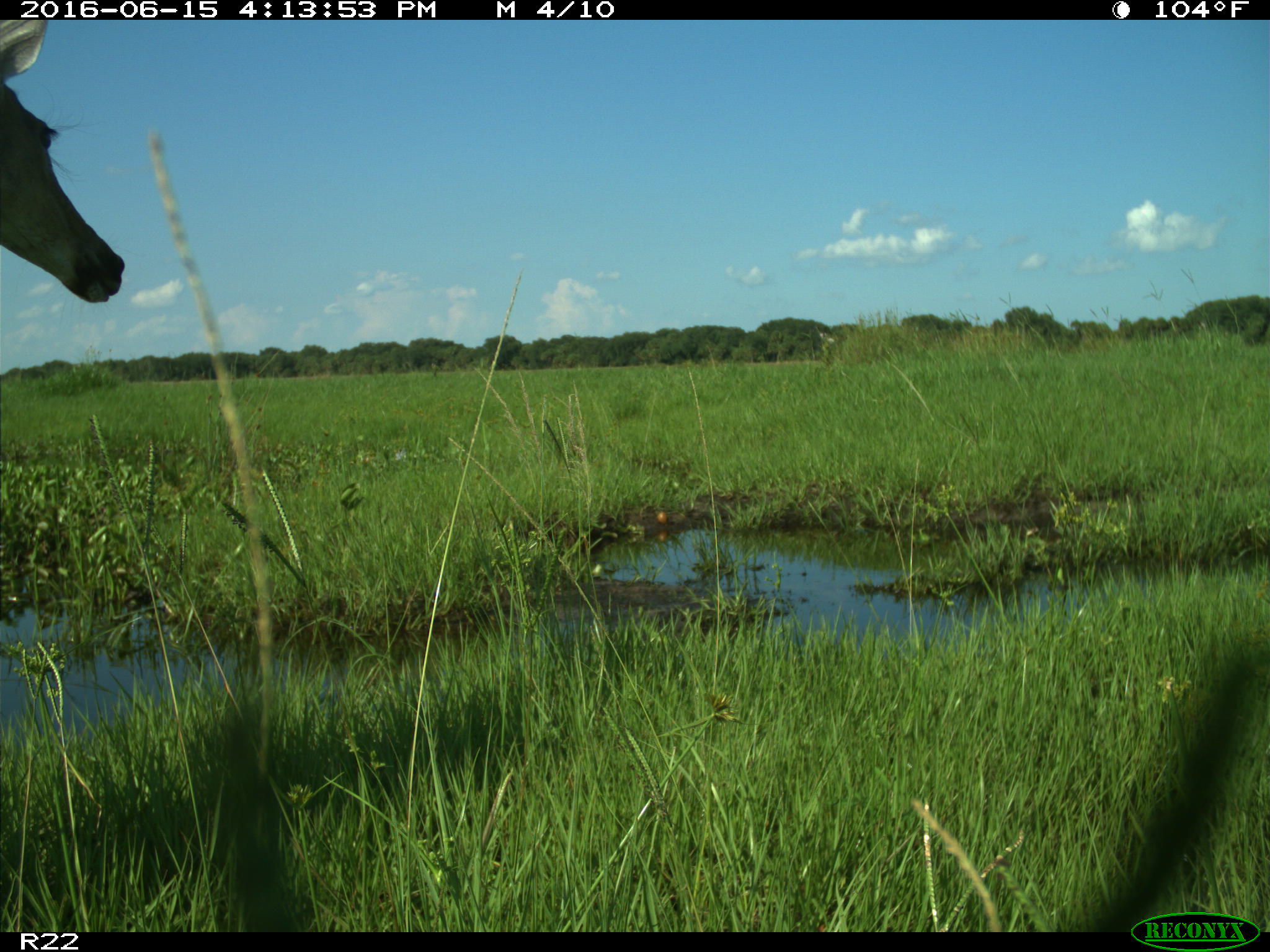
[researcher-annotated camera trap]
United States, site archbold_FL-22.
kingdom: Animalia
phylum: Chordata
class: Mammalia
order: Artiodactyla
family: Cervidae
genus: Odocoileus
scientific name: Odocoileus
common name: deer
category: unidentified deer